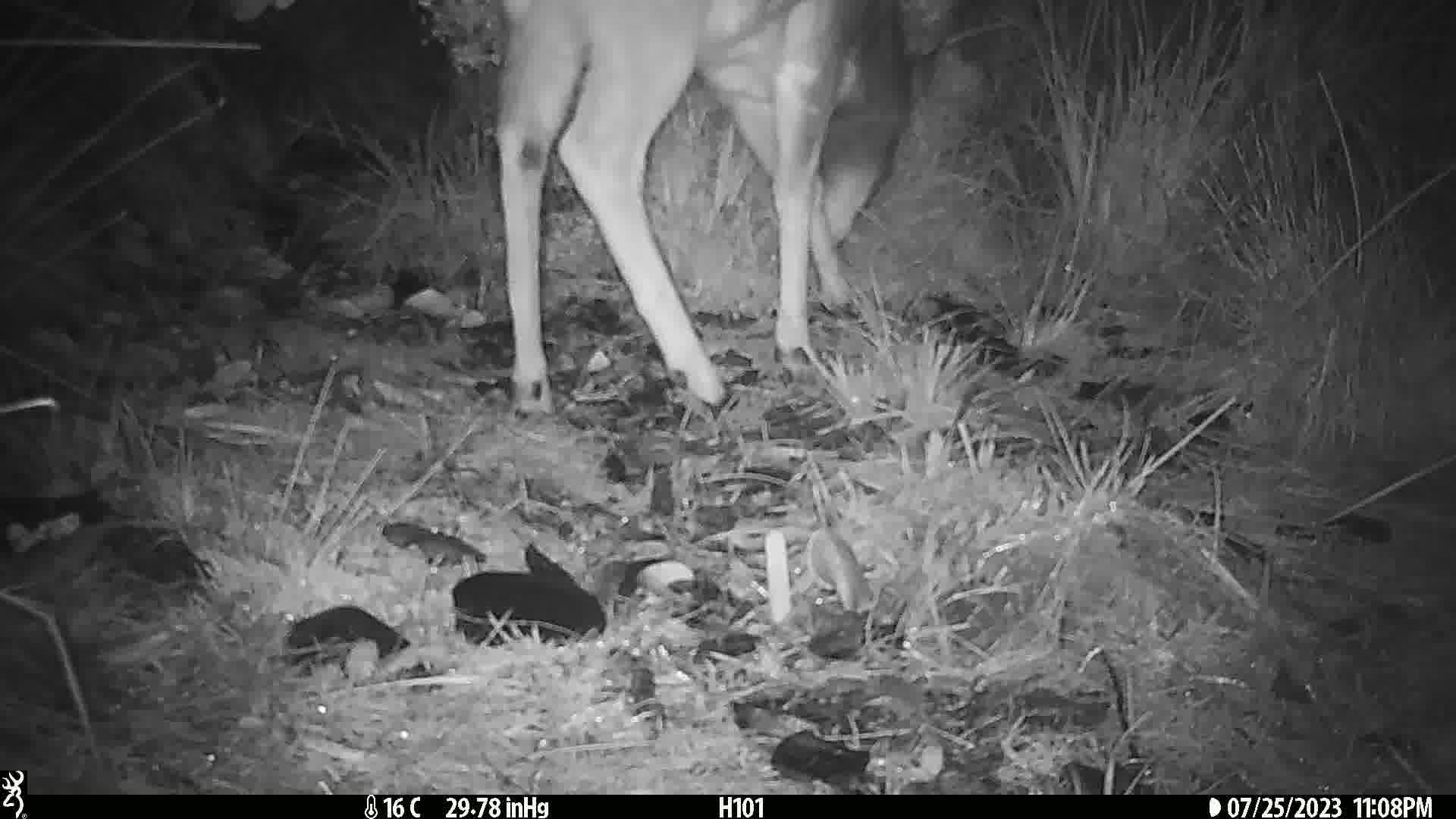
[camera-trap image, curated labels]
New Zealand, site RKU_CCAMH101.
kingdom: Animalia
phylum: Chordata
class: Mammalia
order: Artiodactyla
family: Cervidae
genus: Odocoileus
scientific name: Odocoileus virginianus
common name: white-tailed deer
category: white tailed deer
White tailed deer (white-tailed deer) (Odocoileus virginianus).